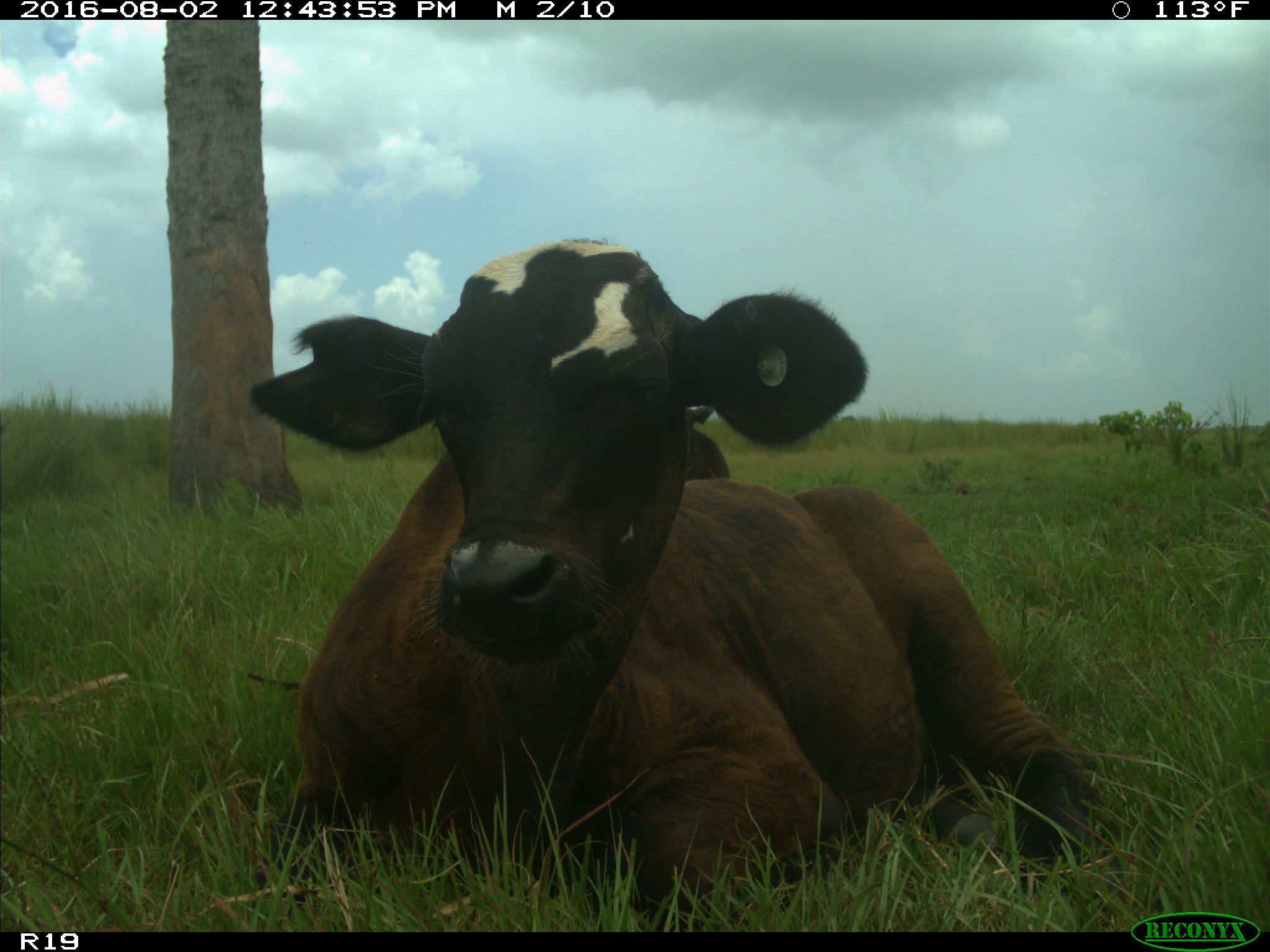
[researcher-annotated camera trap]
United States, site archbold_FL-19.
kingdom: Animalia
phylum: Chordata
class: Mammalia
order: Artiodactyla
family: Bovidae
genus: Bos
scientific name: Bos taurus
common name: domestic cow